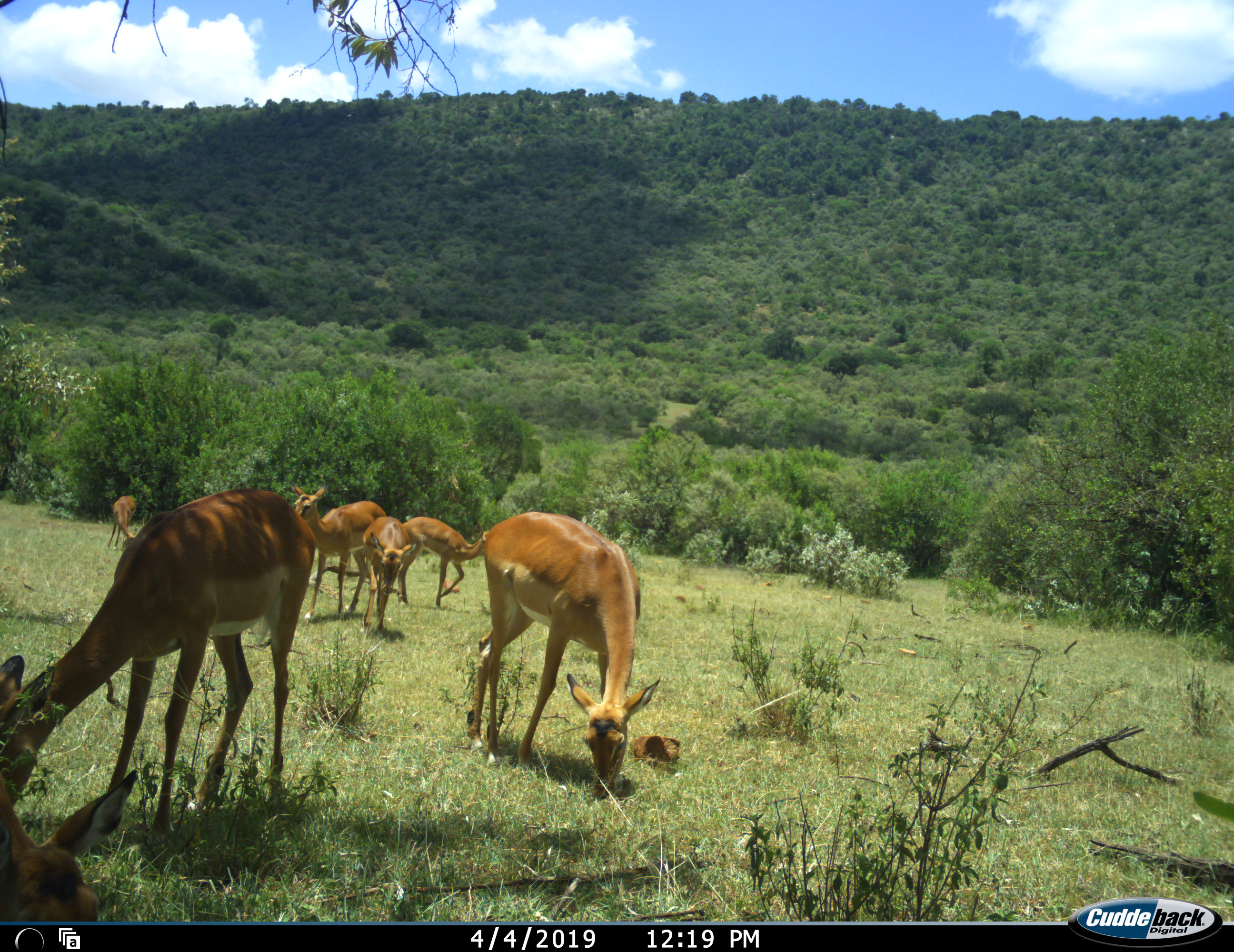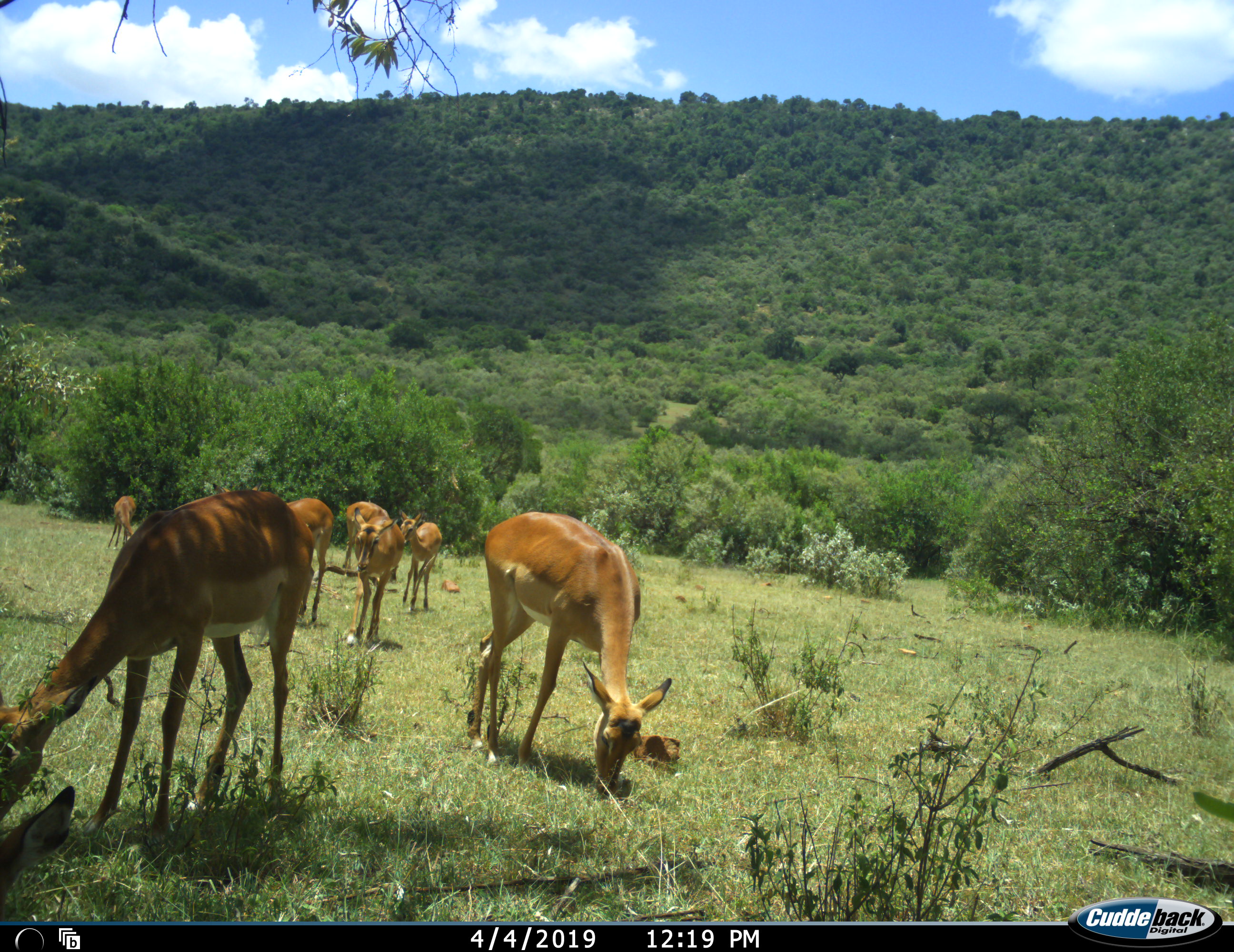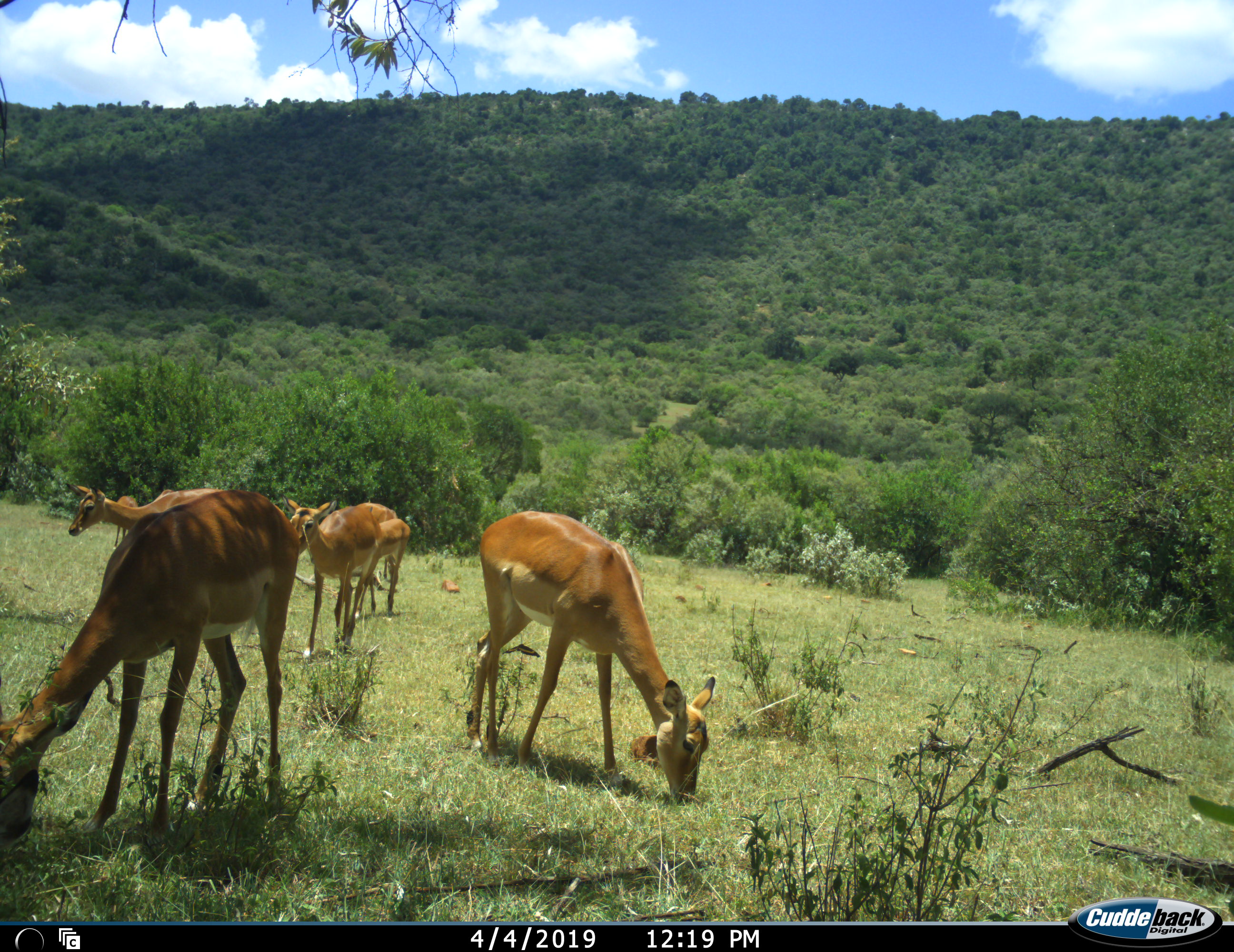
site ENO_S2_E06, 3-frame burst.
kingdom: Animalia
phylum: Chordata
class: Mammalia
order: Artiodactyla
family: Bovidae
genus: Aepyceros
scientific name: Aepyceros melampus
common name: impala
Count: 7.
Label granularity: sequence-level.